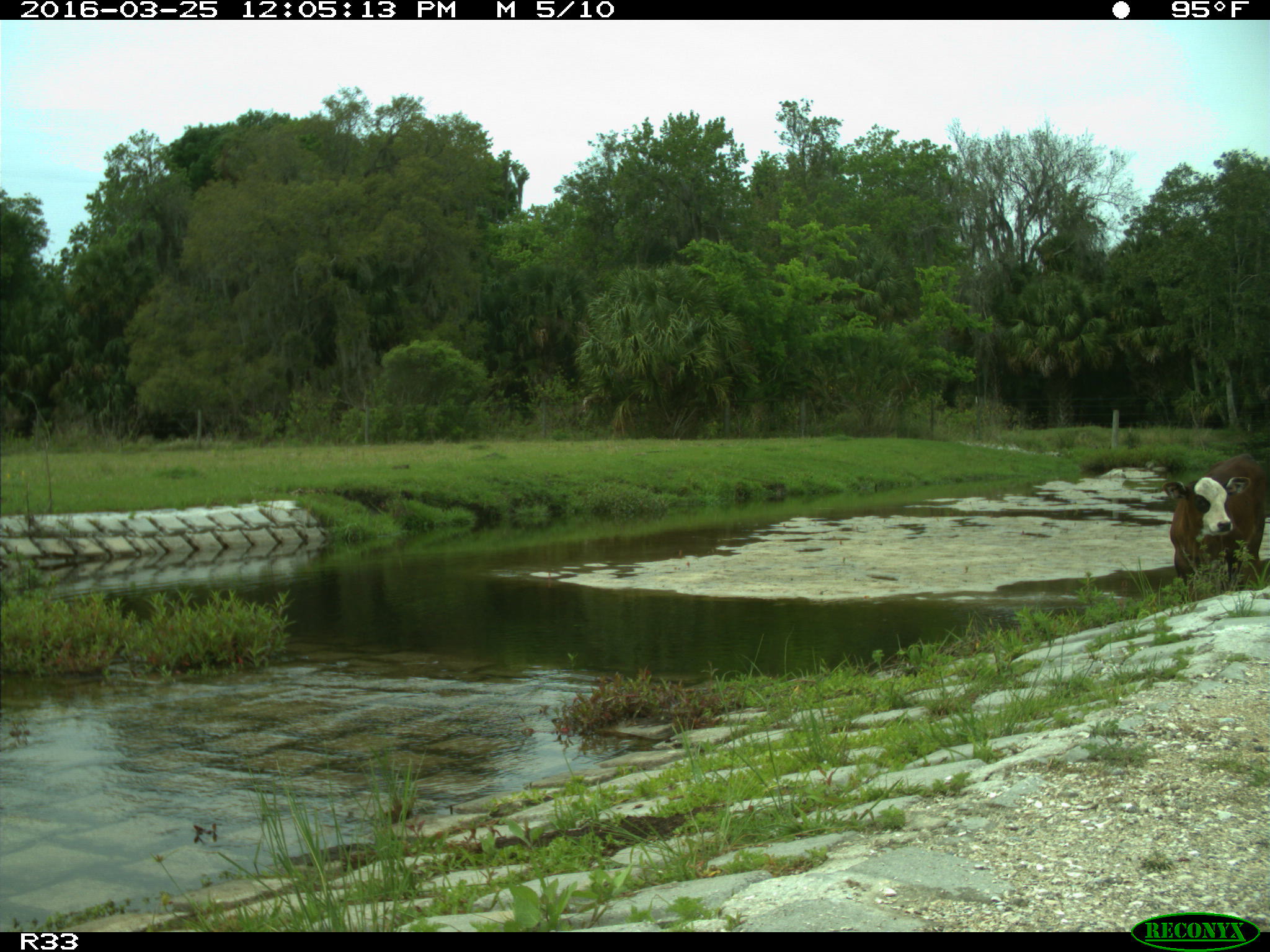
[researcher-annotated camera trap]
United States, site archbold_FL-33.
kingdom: Animalia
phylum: Chordata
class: Mammalia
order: Artiodactyla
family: Bovidae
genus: Bos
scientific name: Bos taurus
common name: domestic cow